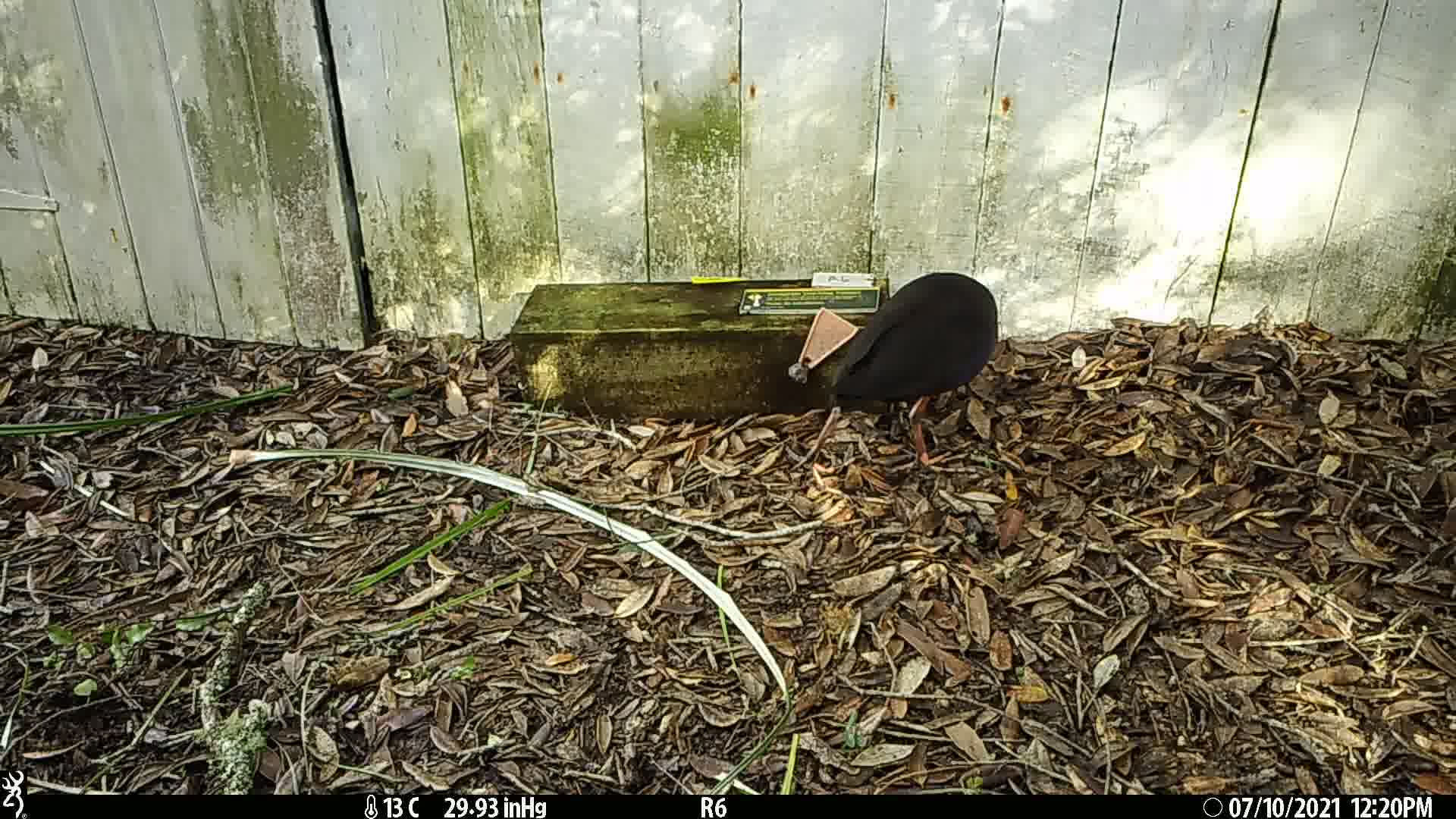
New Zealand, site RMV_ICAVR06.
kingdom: Animalia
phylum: Chordata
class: Aves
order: Gruiformes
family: Rallidae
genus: Porphyrio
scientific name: Porphyrio melanotus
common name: australasian swamphen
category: pukeko